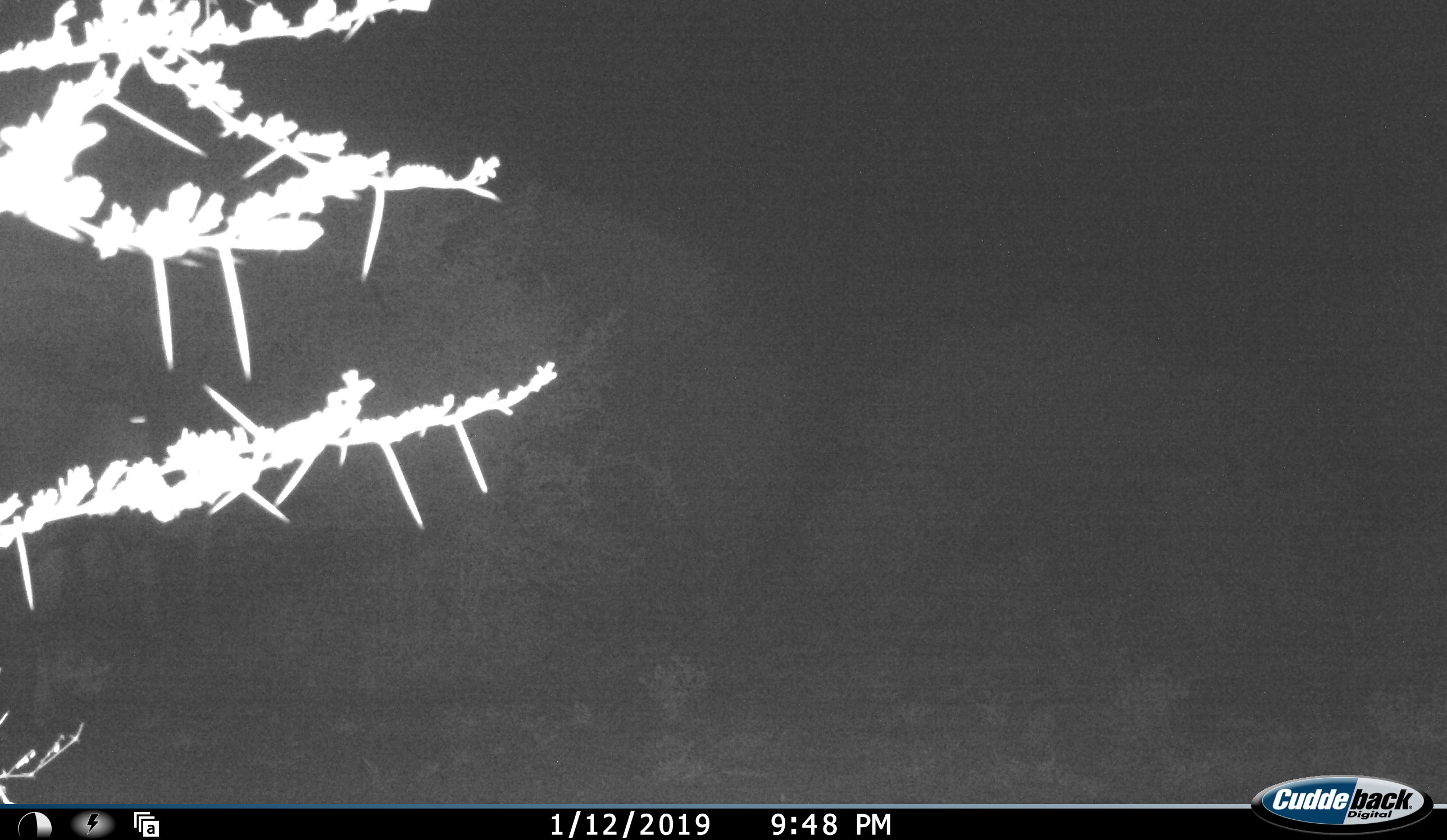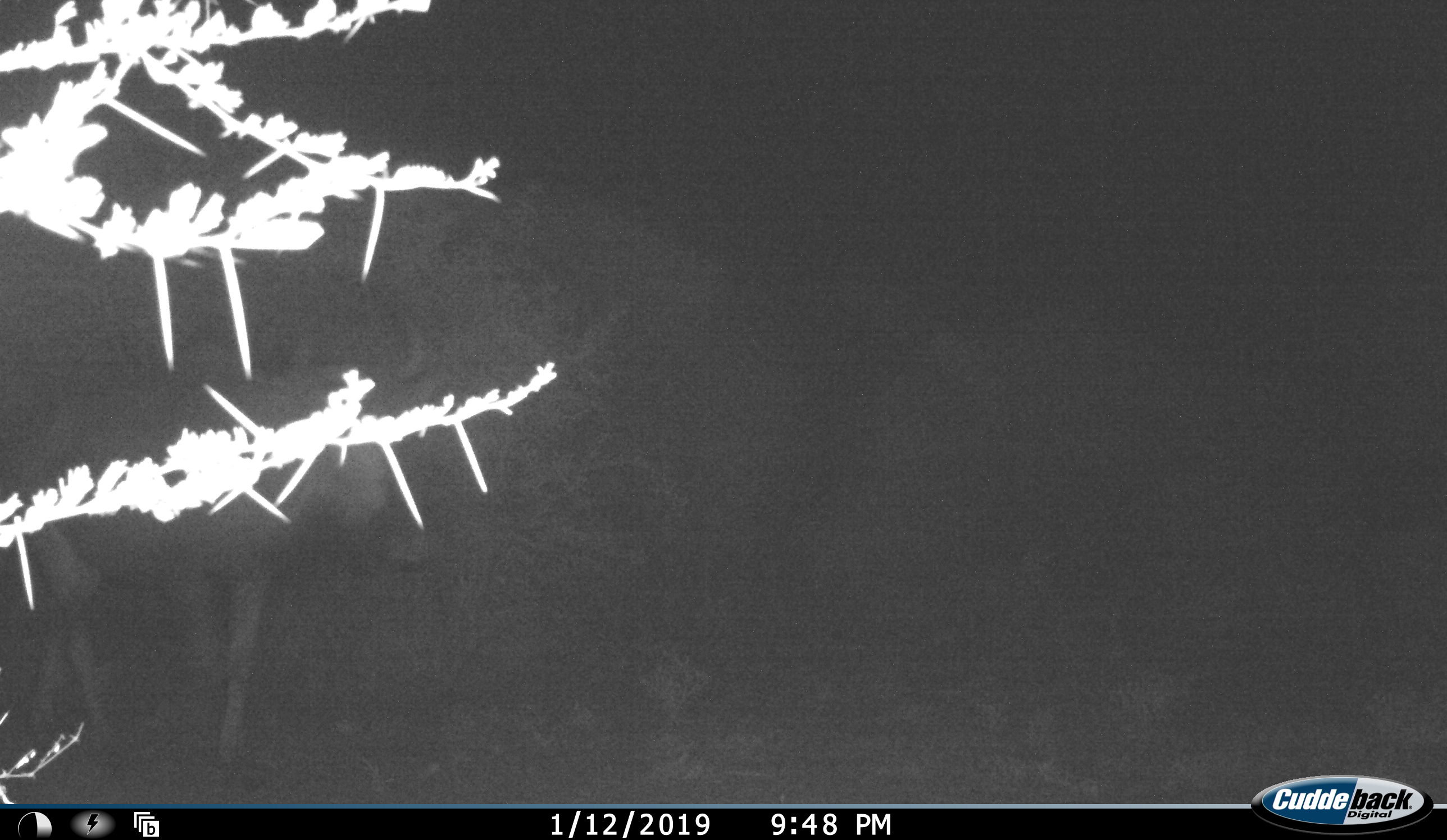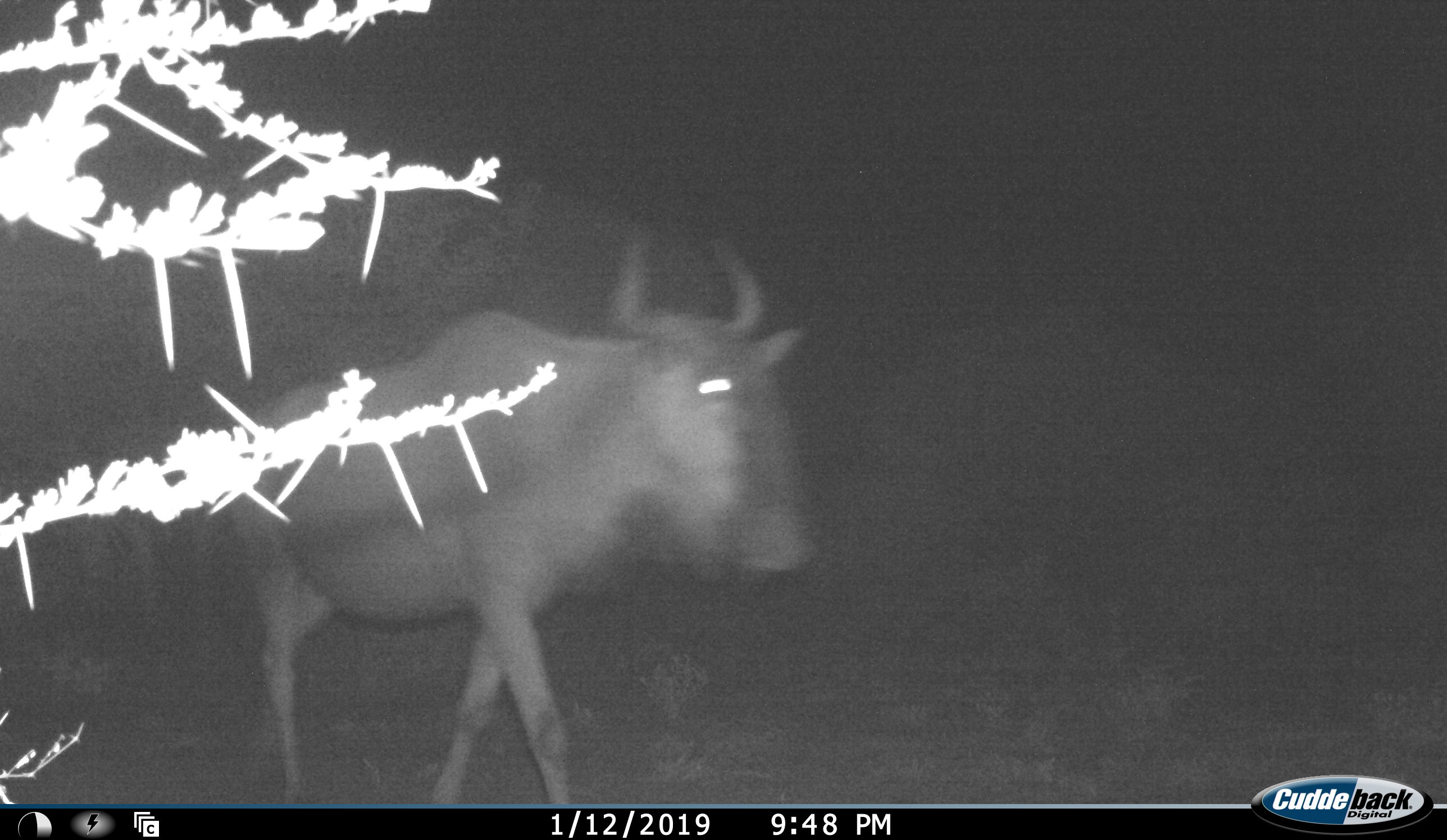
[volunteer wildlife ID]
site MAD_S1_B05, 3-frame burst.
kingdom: Animalia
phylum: Chordata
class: Mammalia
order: Artiodactyla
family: Bovidae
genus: Connochaetes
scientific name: Connochaetes taurinus taurinus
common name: blue wildebeest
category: wildebeestblue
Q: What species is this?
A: Wildebeestblue (blue wildebeest) (Connochaetes taurinus taurinus).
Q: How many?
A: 1.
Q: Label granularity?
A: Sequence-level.